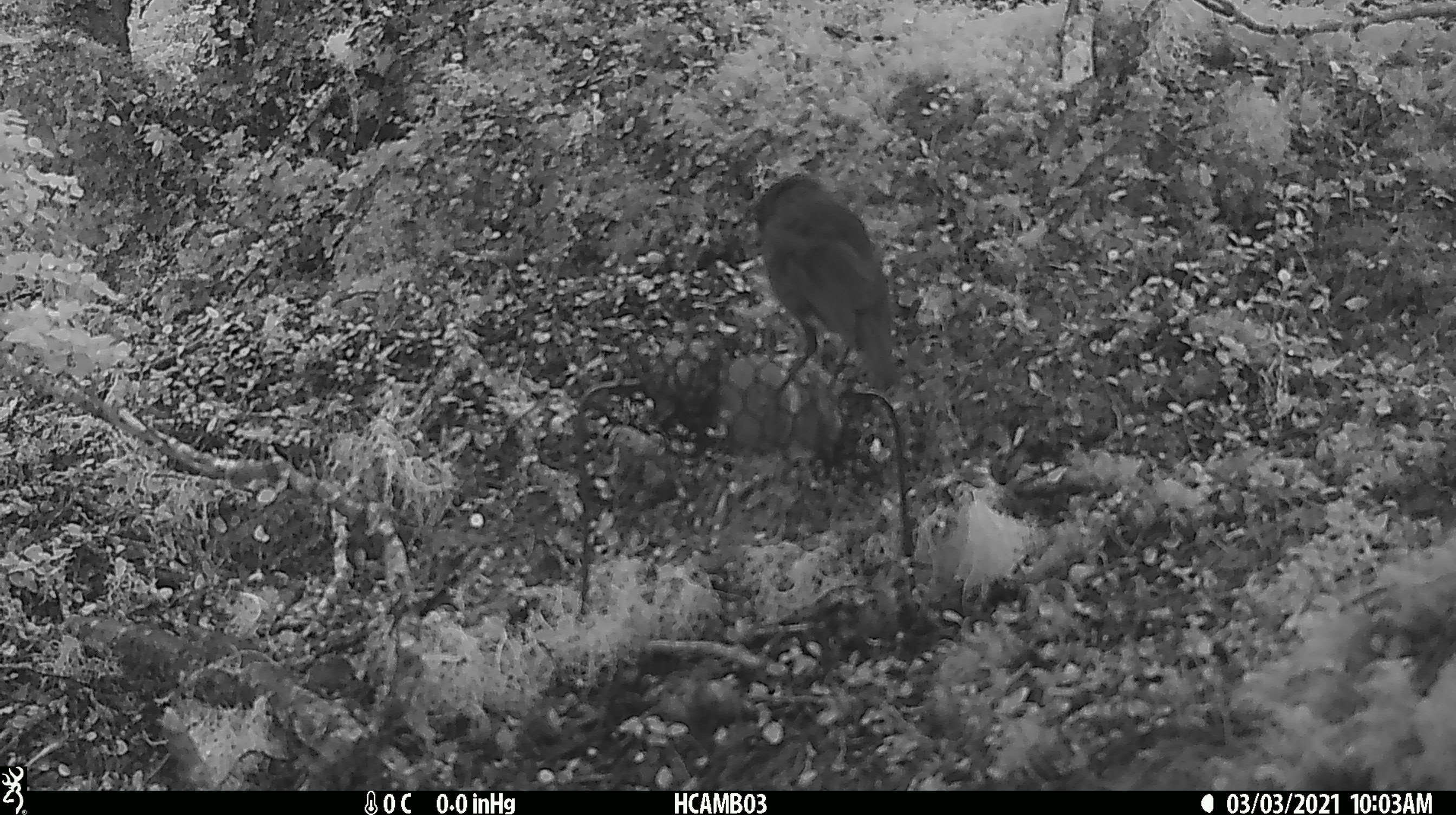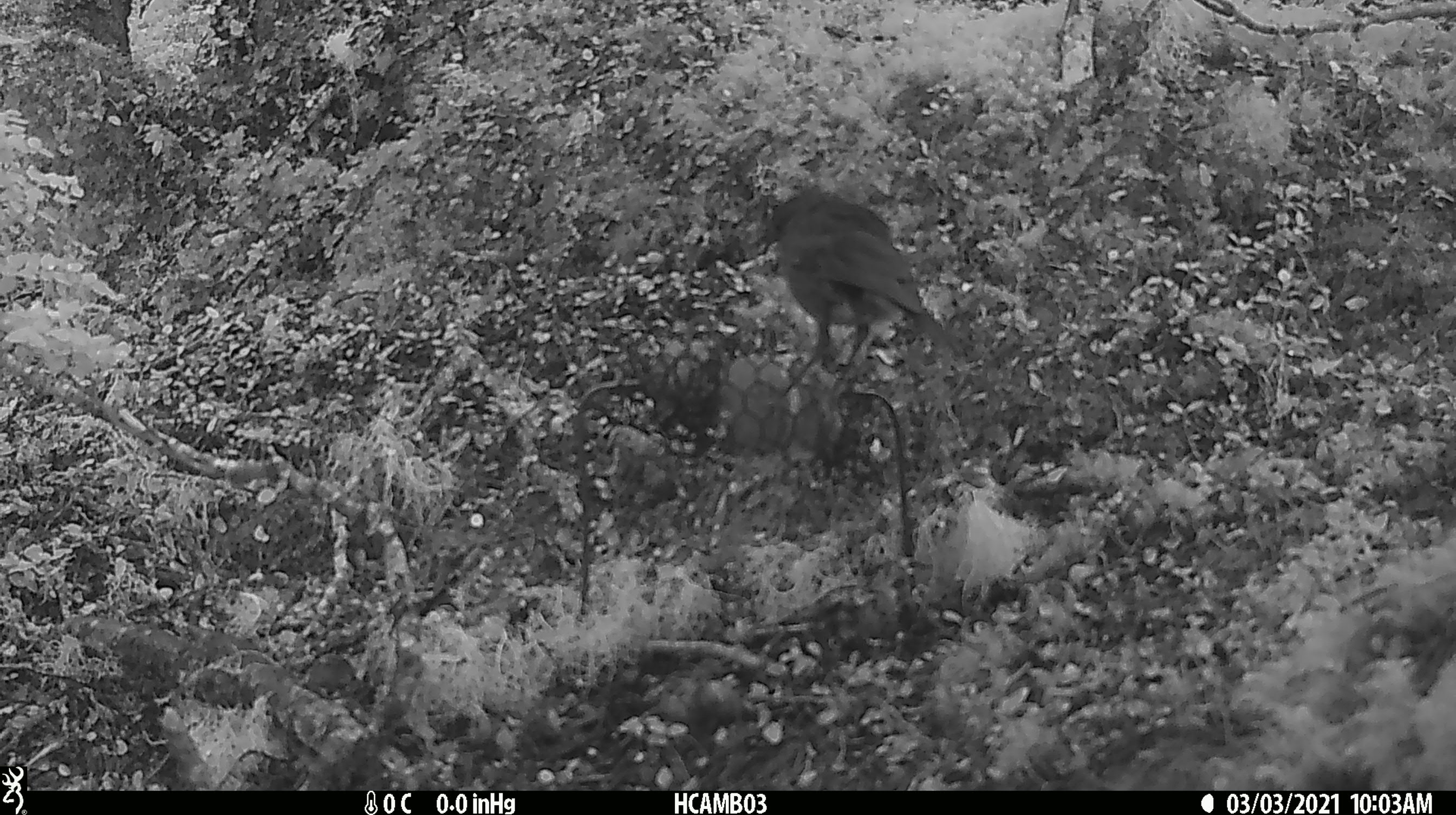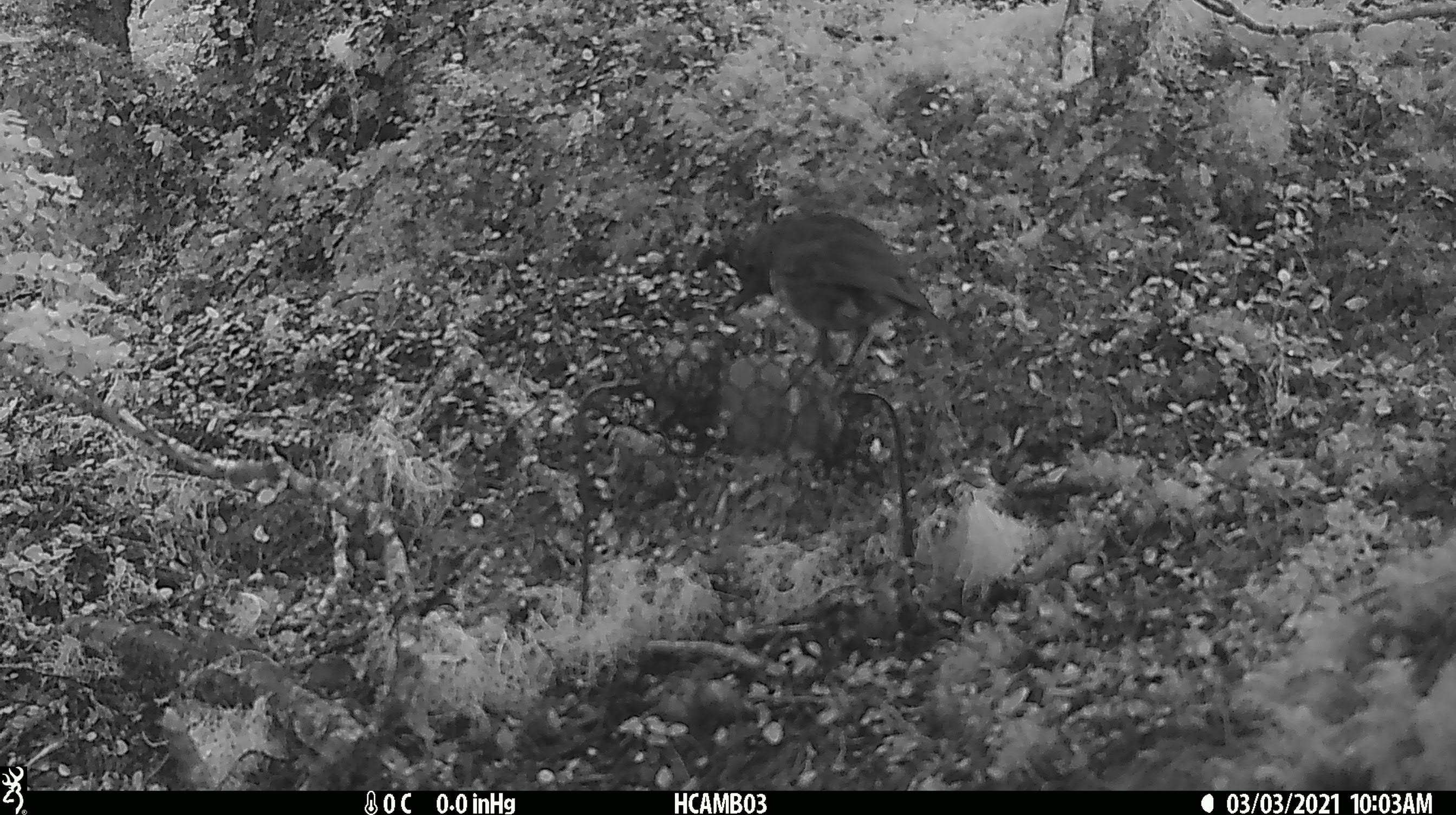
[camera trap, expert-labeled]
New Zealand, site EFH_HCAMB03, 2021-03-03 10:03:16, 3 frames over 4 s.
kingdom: Animalia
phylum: Chordata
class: Aves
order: Passeriformes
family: Petroicidae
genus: Petroica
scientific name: Petroica australis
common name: new zealand robin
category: robin